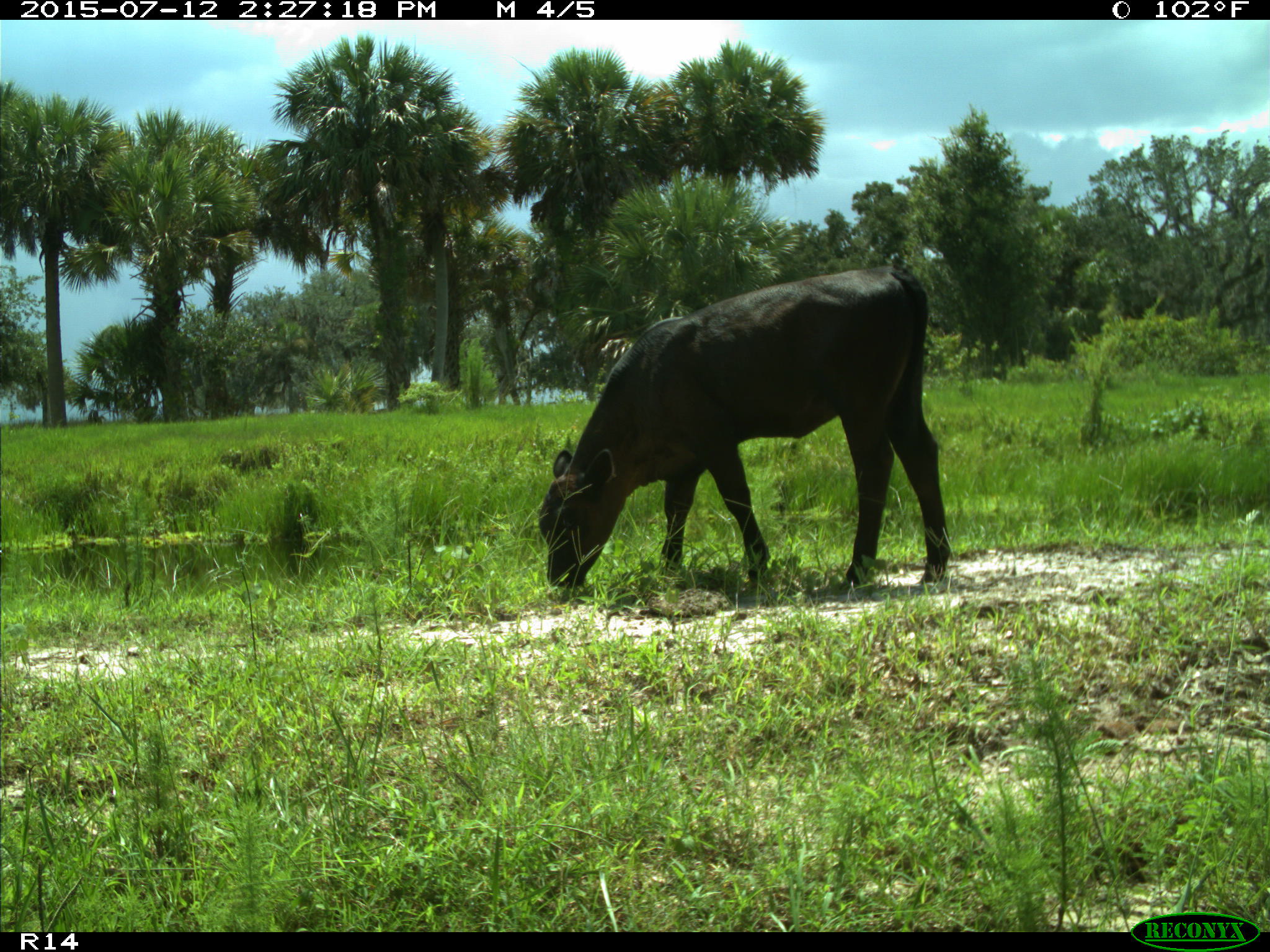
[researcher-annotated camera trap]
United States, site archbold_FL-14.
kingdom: Animalia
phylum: Chordata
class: Mammalia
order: Artiodactyla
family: Bovidae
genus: Bos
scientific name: Bos taurus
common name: domestic cow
Bos taurus (domestic cow).